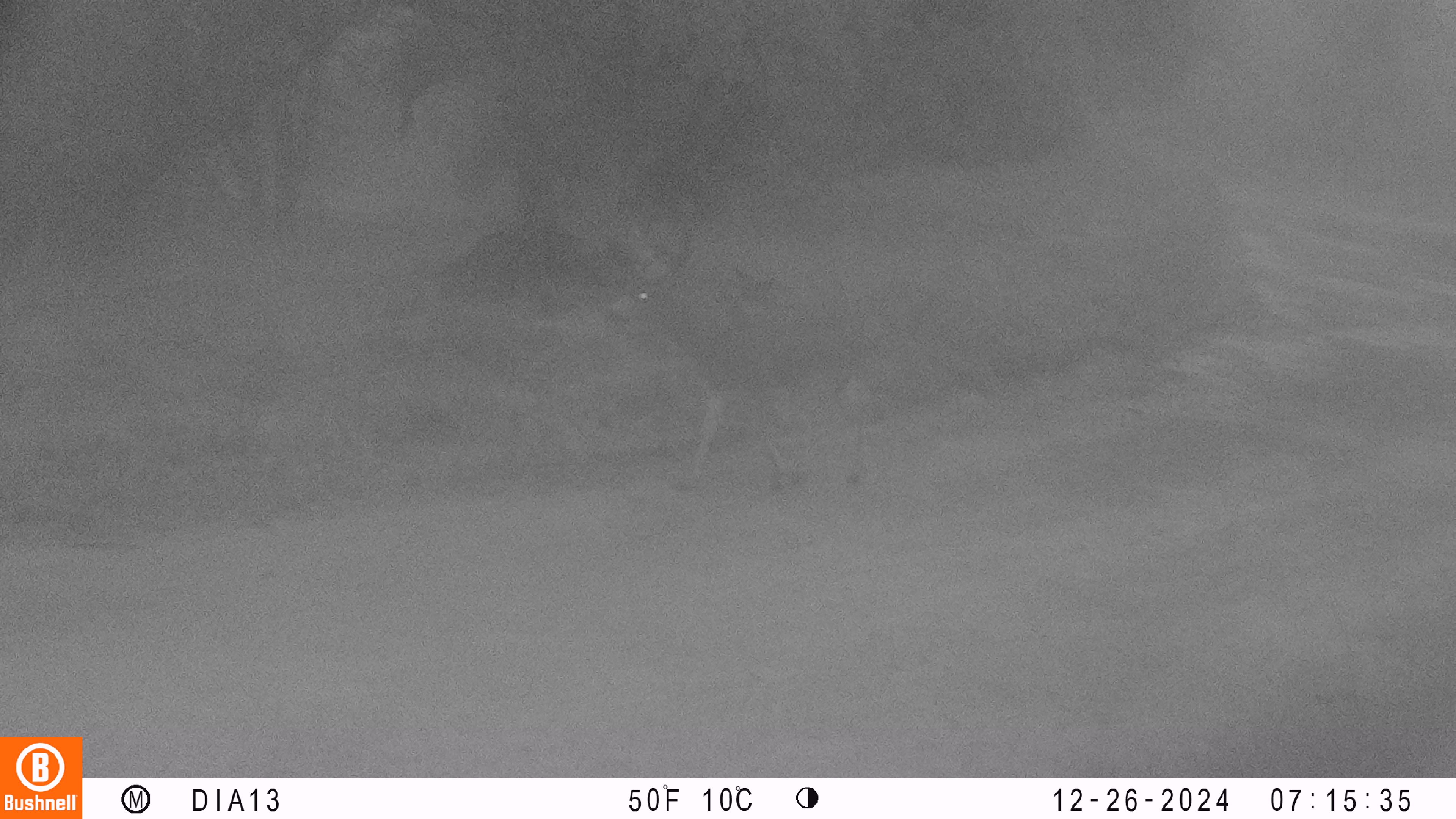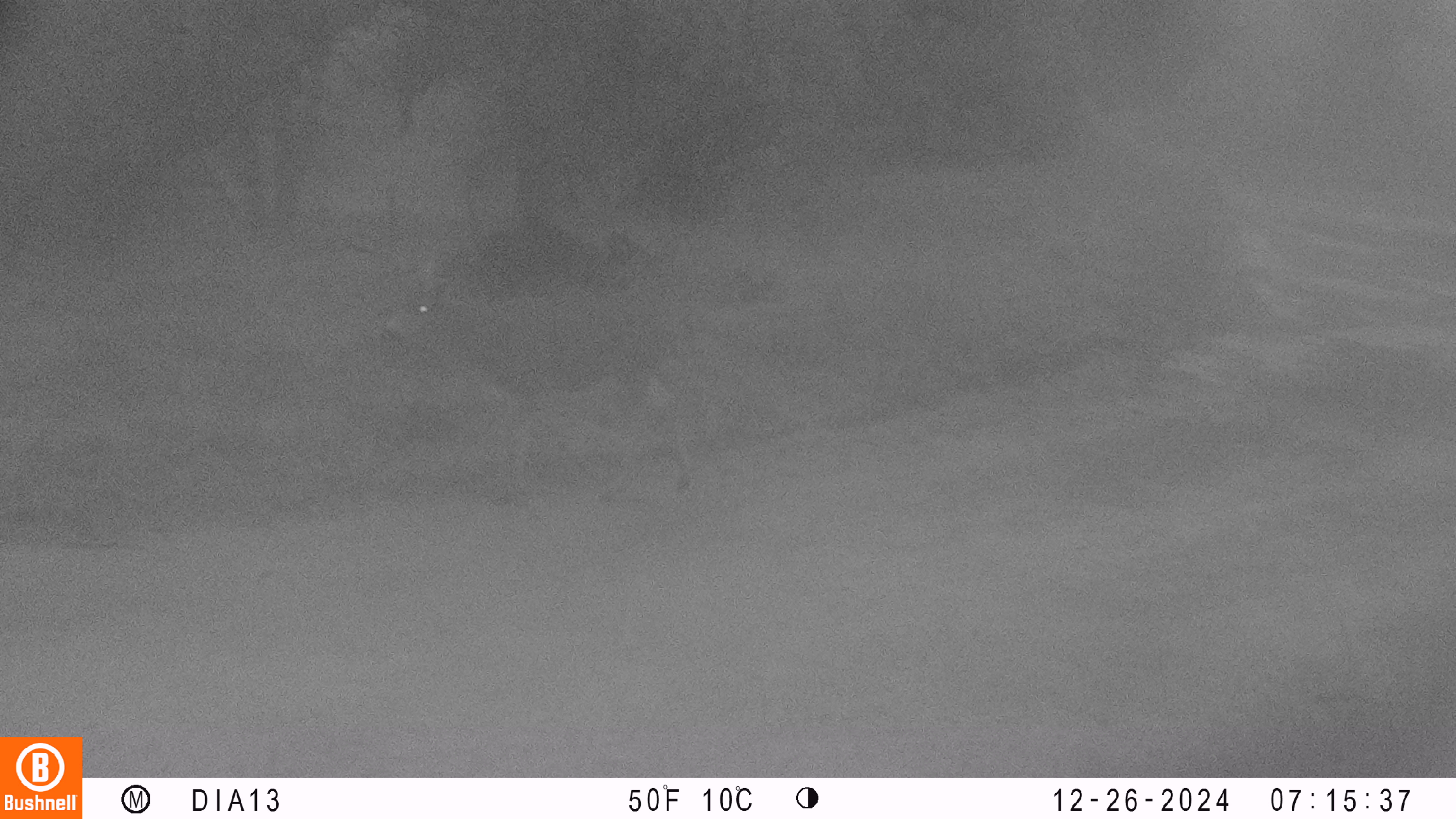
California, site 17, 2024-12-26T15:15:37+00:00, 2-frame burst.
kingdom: Animalia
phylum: Chordata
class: Mammalia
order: Artiodactyla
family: Cervidae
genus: Odocoileus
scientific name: Odocoileus hemionus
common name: mule deer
Mule deer (Odocoileus hemionus).